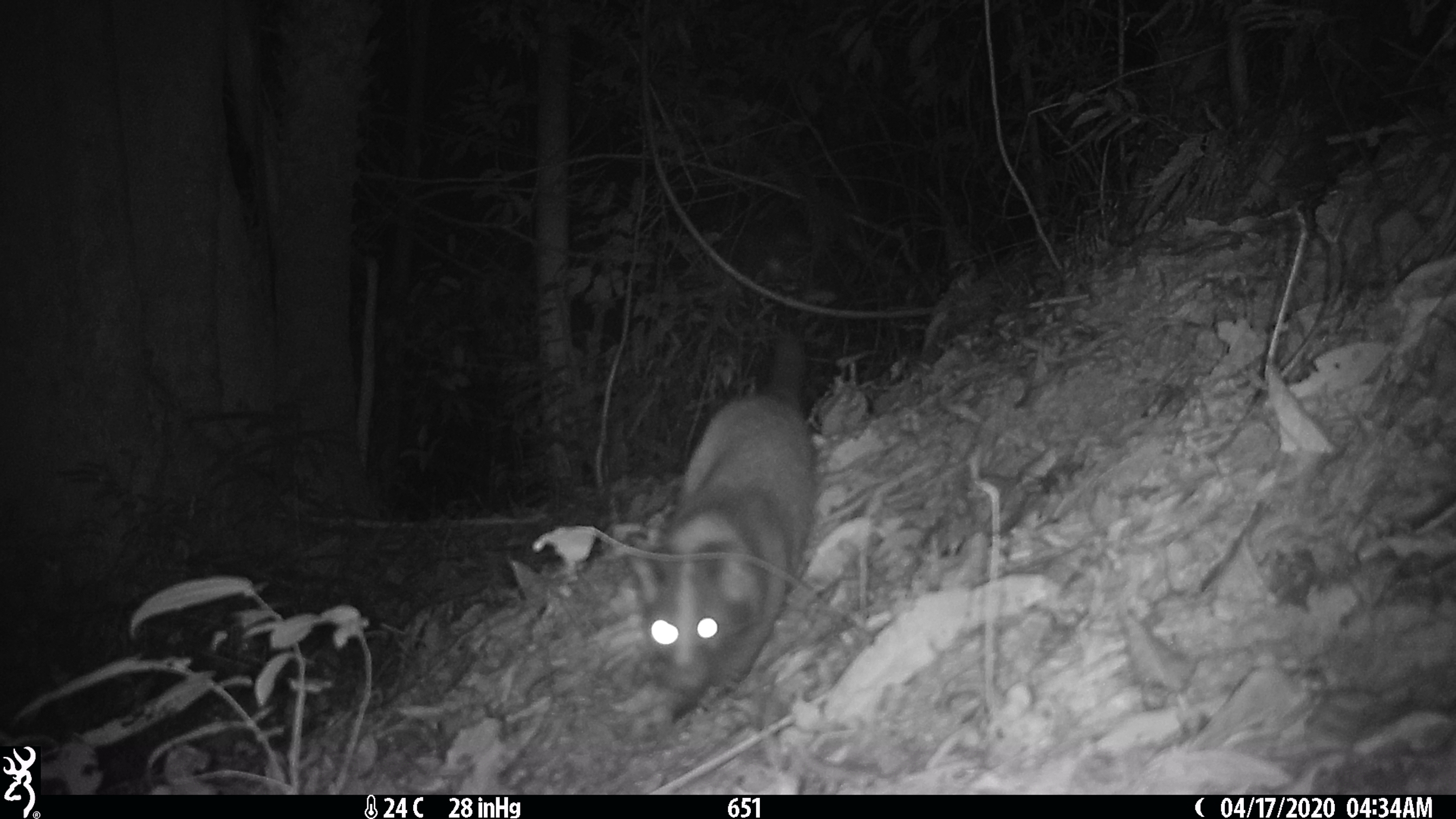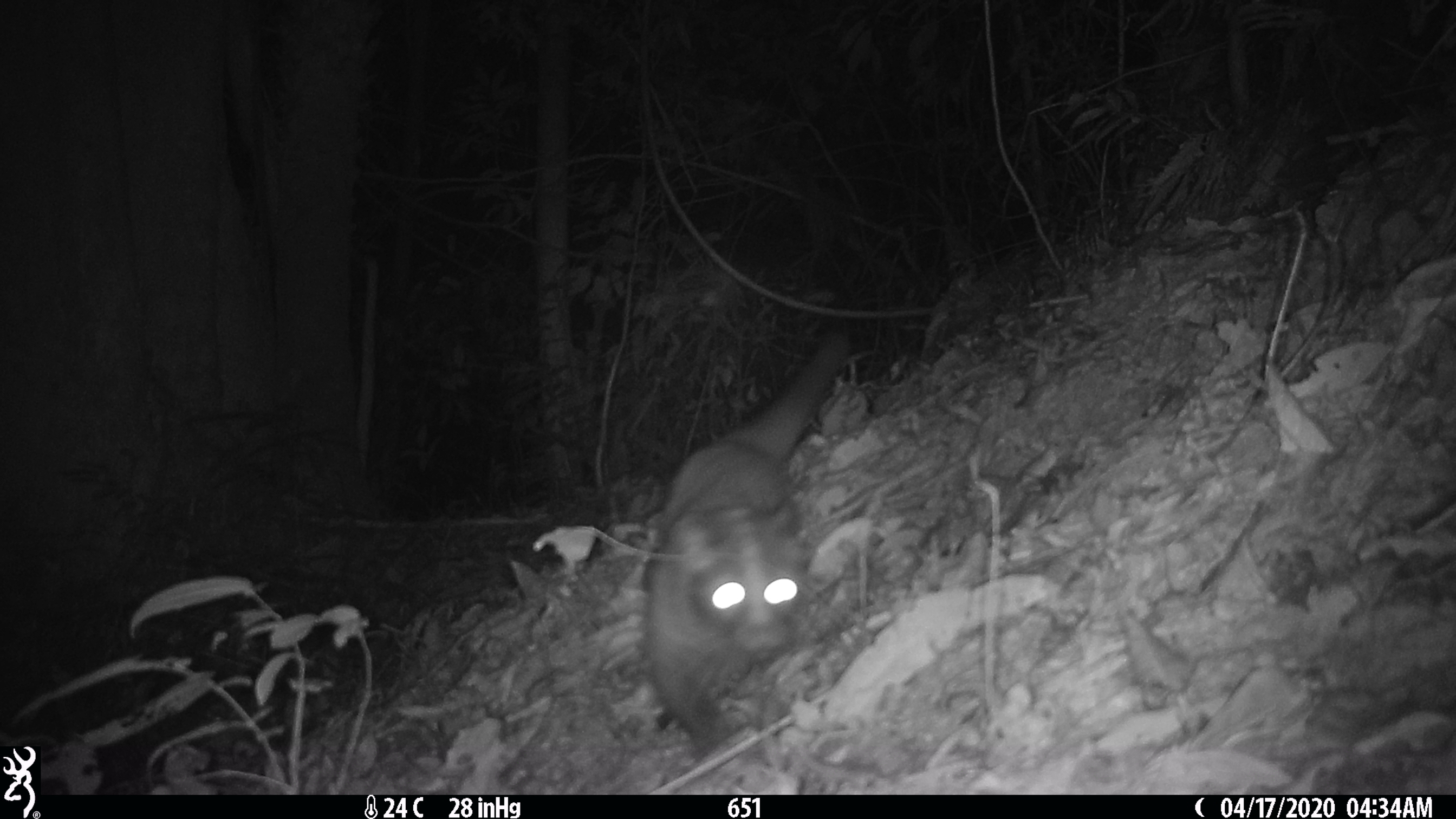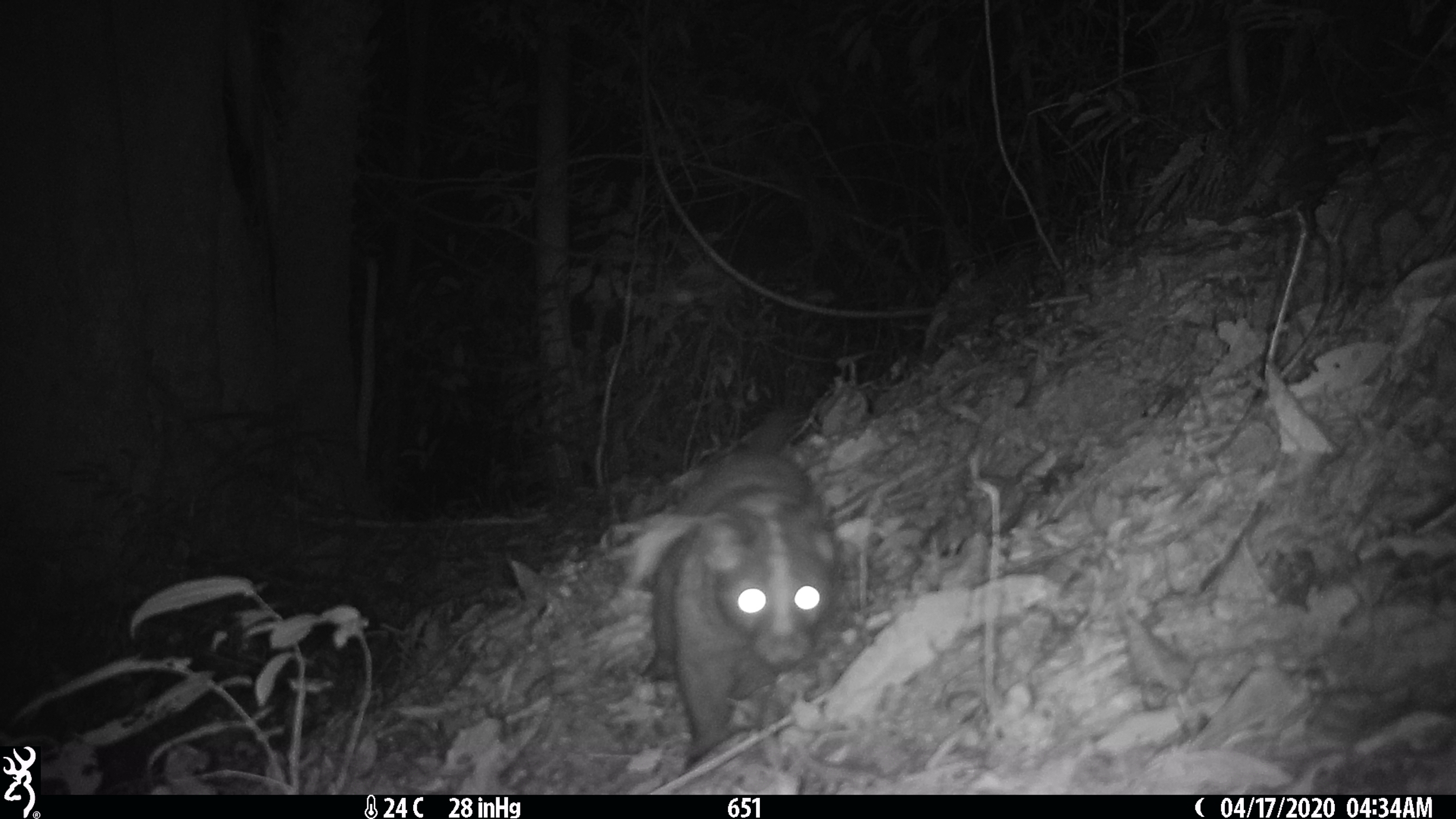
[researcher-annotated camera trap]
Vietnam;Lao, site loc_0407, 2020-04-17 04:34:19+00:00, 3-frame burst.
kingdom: Animalia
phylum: Chordata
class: Mammalia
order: Carnivora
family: Viverridae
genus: Paguma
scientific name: Paguma larvata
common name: masked palm civet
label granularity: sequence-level